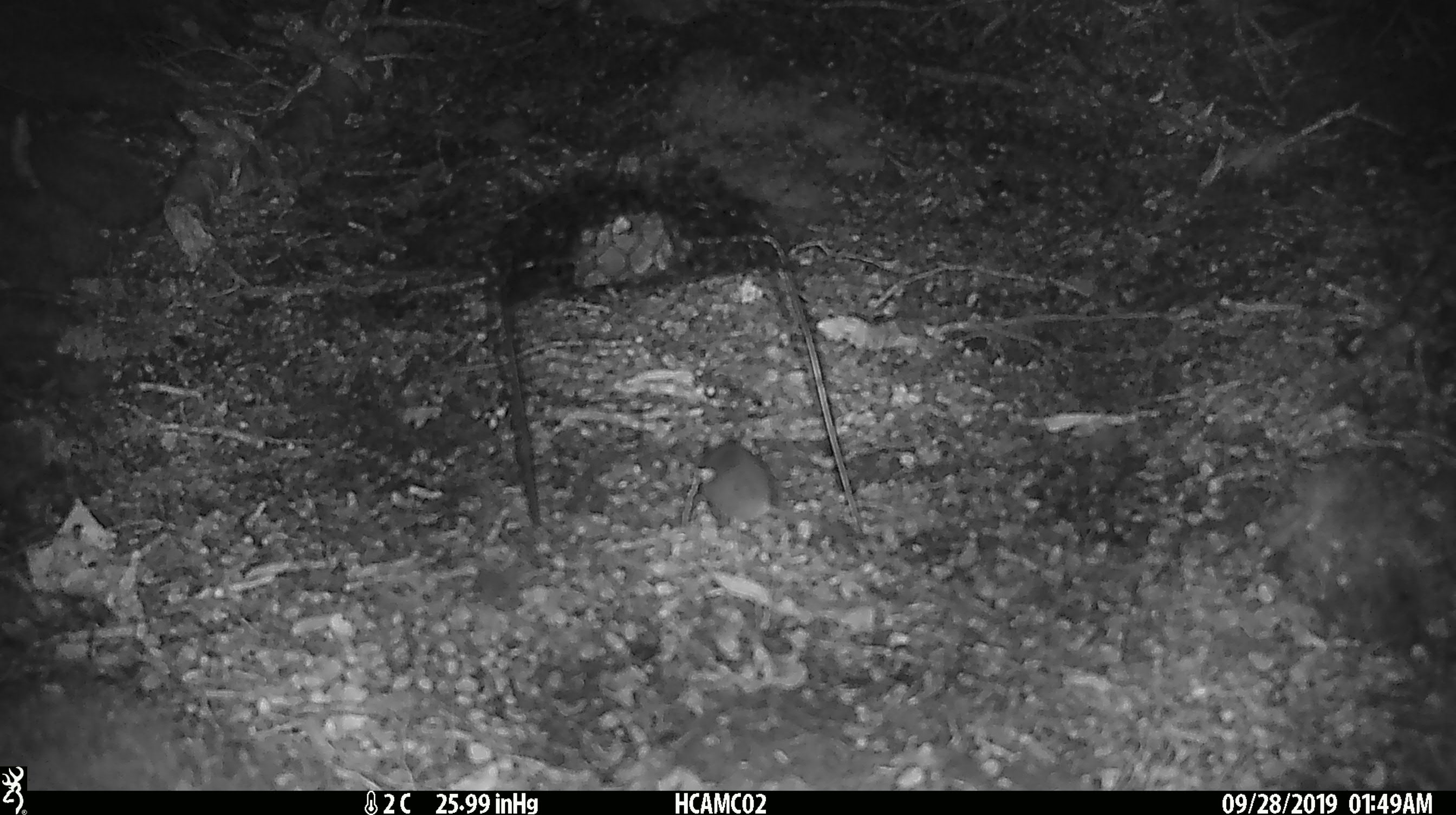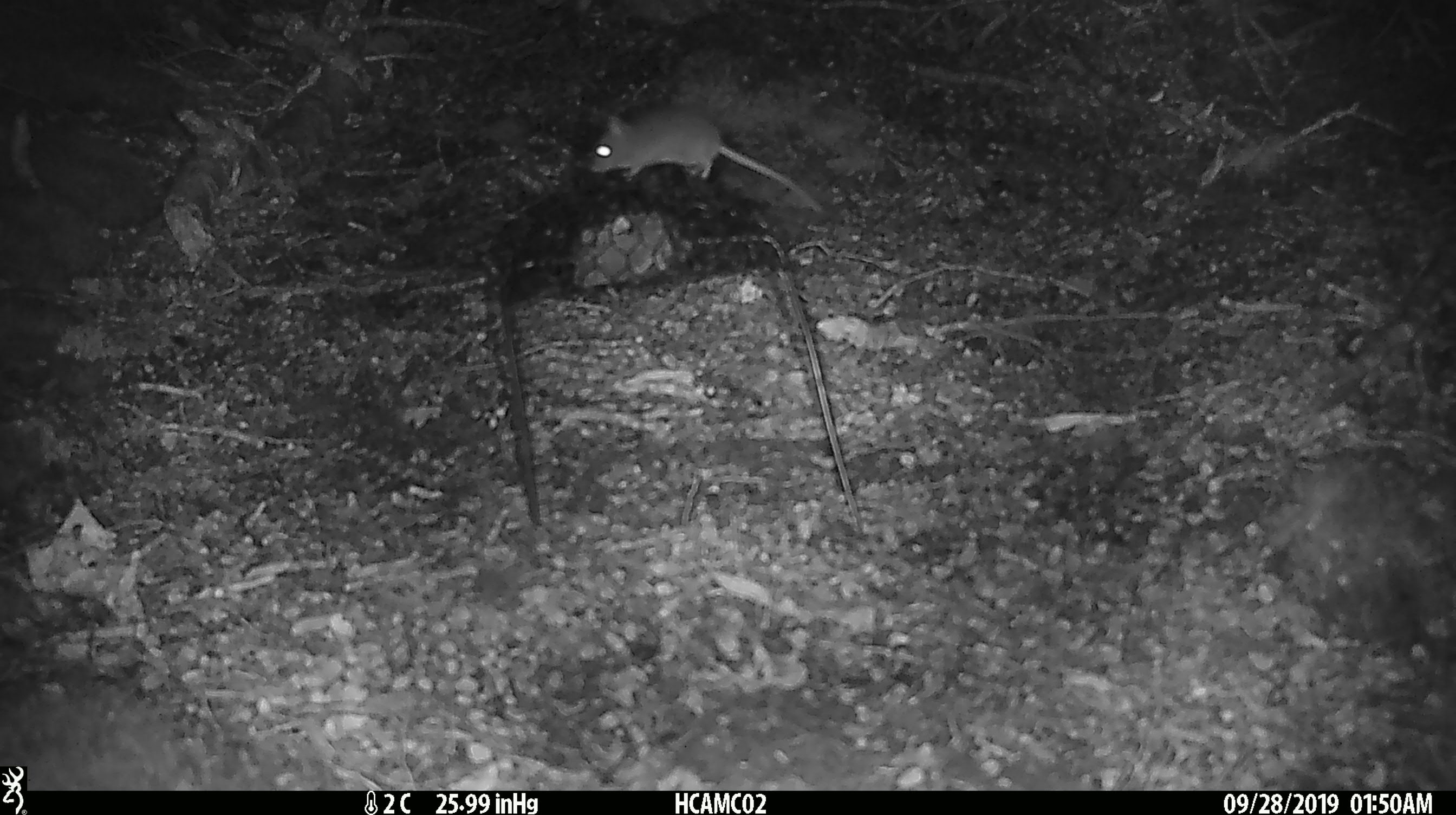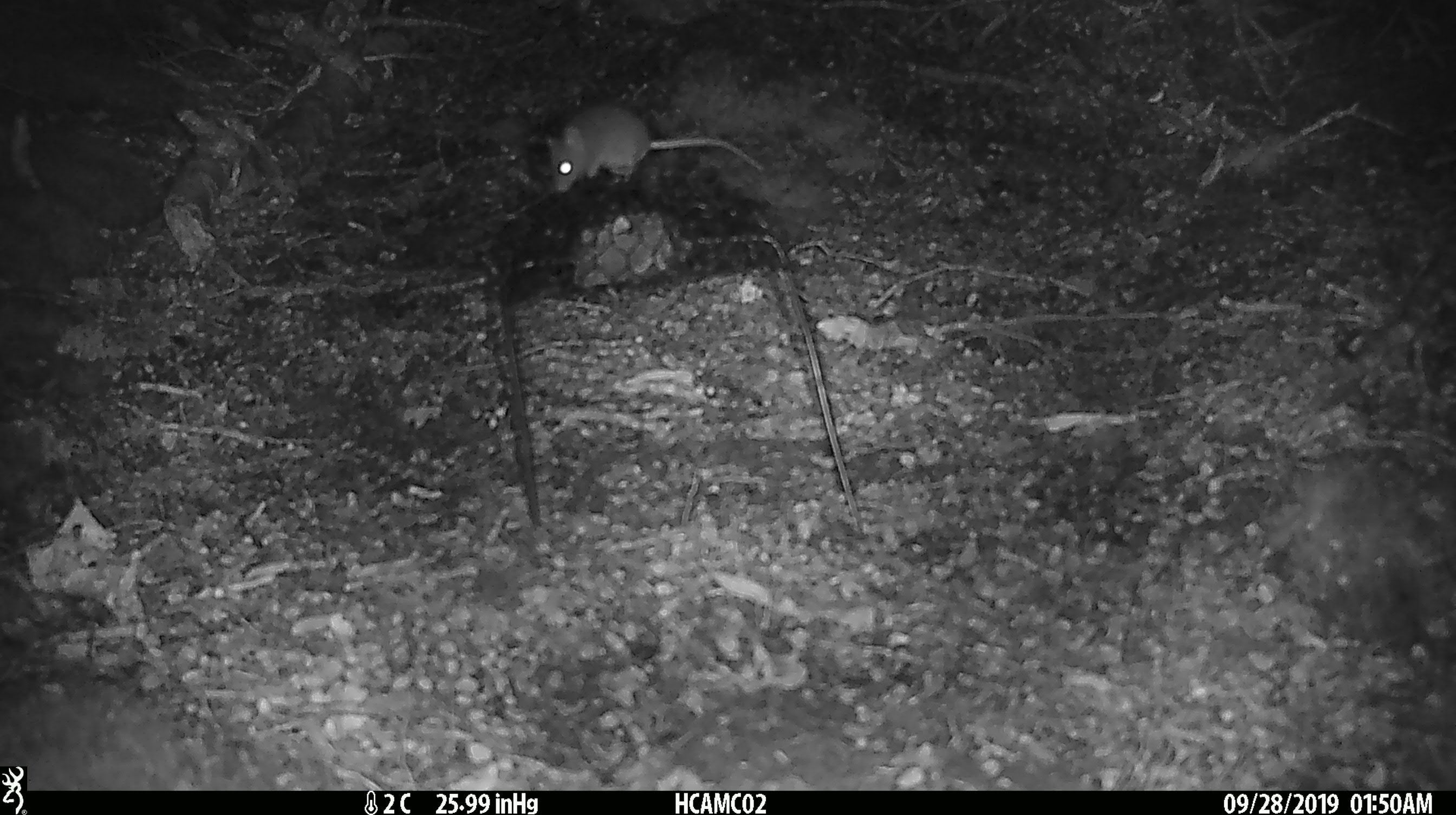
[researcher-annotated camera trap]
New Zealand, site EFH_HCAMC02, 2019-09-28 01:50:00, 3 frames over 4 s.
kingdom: Animalia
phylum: Chordata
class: Mammalia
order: Rodentia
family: Muridae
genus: Mus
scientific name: Mus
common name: mouse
Mouse (Mus).